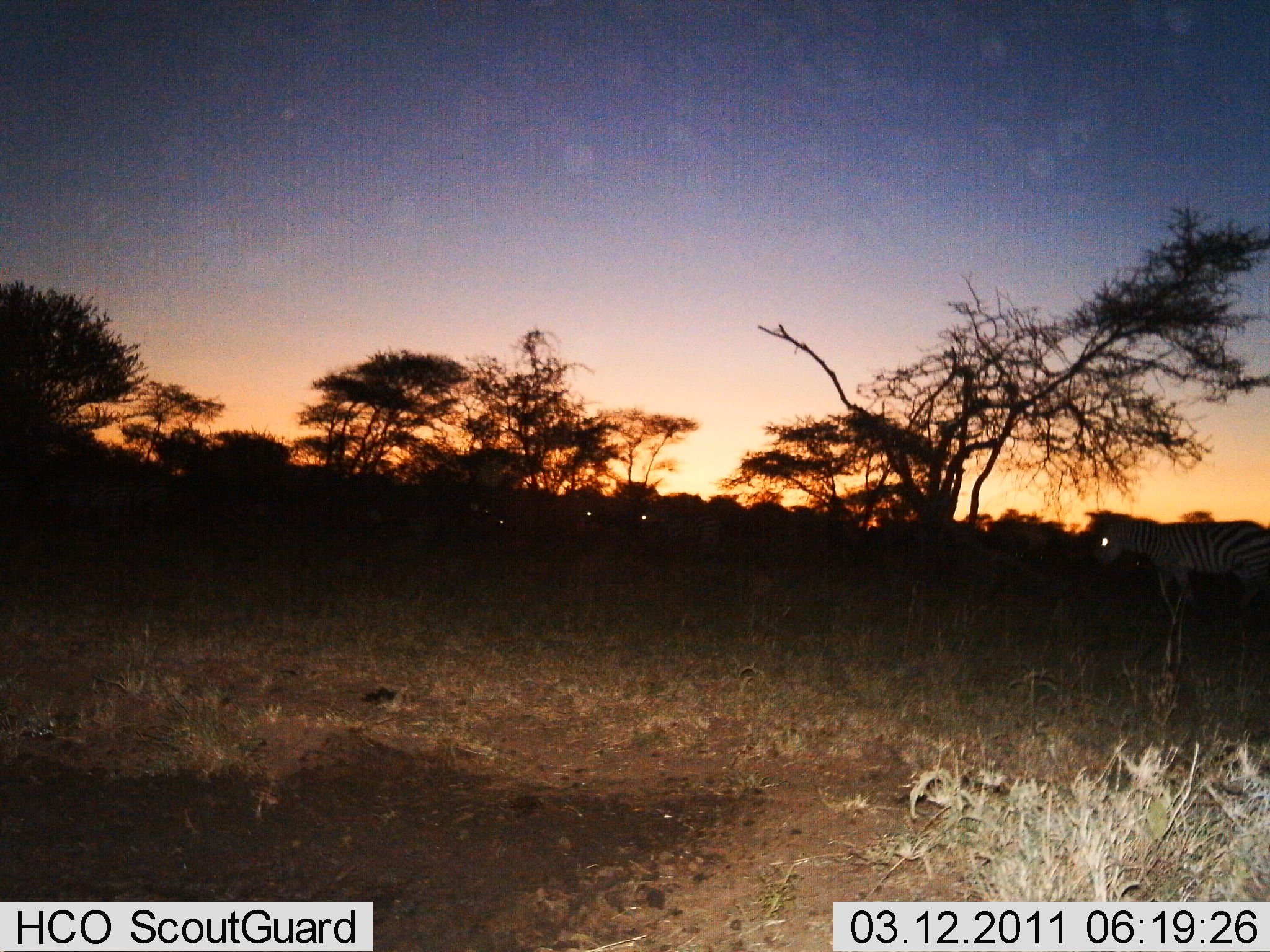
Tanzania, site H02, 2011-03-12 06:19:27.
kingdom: Animalia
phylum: Chordata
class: Mammalia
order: Perissodactyla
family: Equidae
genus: Equus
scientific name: Equus quagga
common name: plains zebra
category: zebra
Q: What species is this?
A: Zebra (plains zebra) (Equus quagga).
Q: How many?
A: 4.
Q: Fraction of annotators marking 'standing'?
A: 77%.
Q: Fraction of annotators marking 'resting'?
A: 0%.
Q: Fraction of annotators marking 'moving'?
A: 23%.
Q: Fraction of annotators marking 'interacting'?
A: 0%.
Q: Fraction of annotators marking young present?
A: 0%.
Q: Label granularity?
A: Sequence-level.